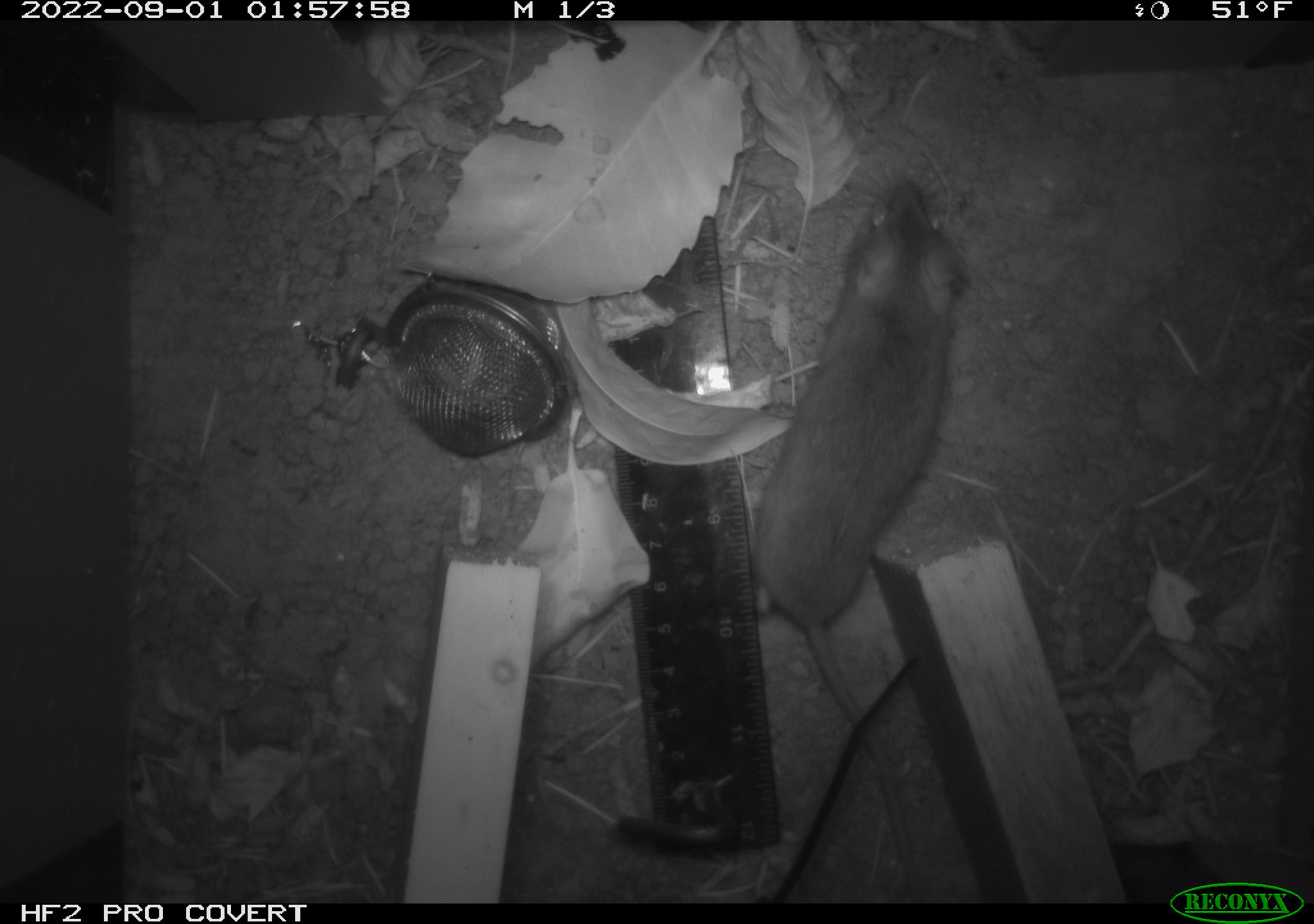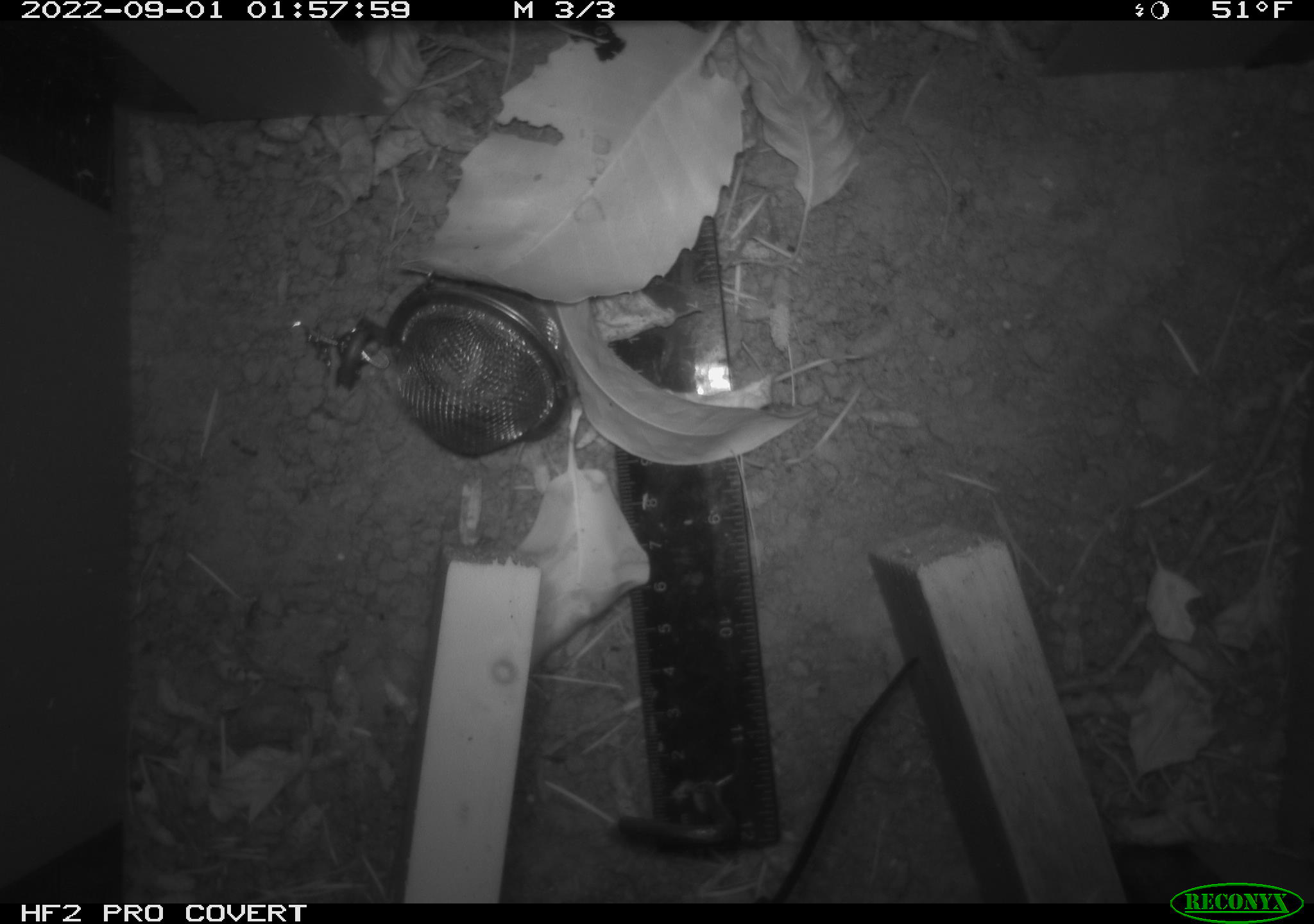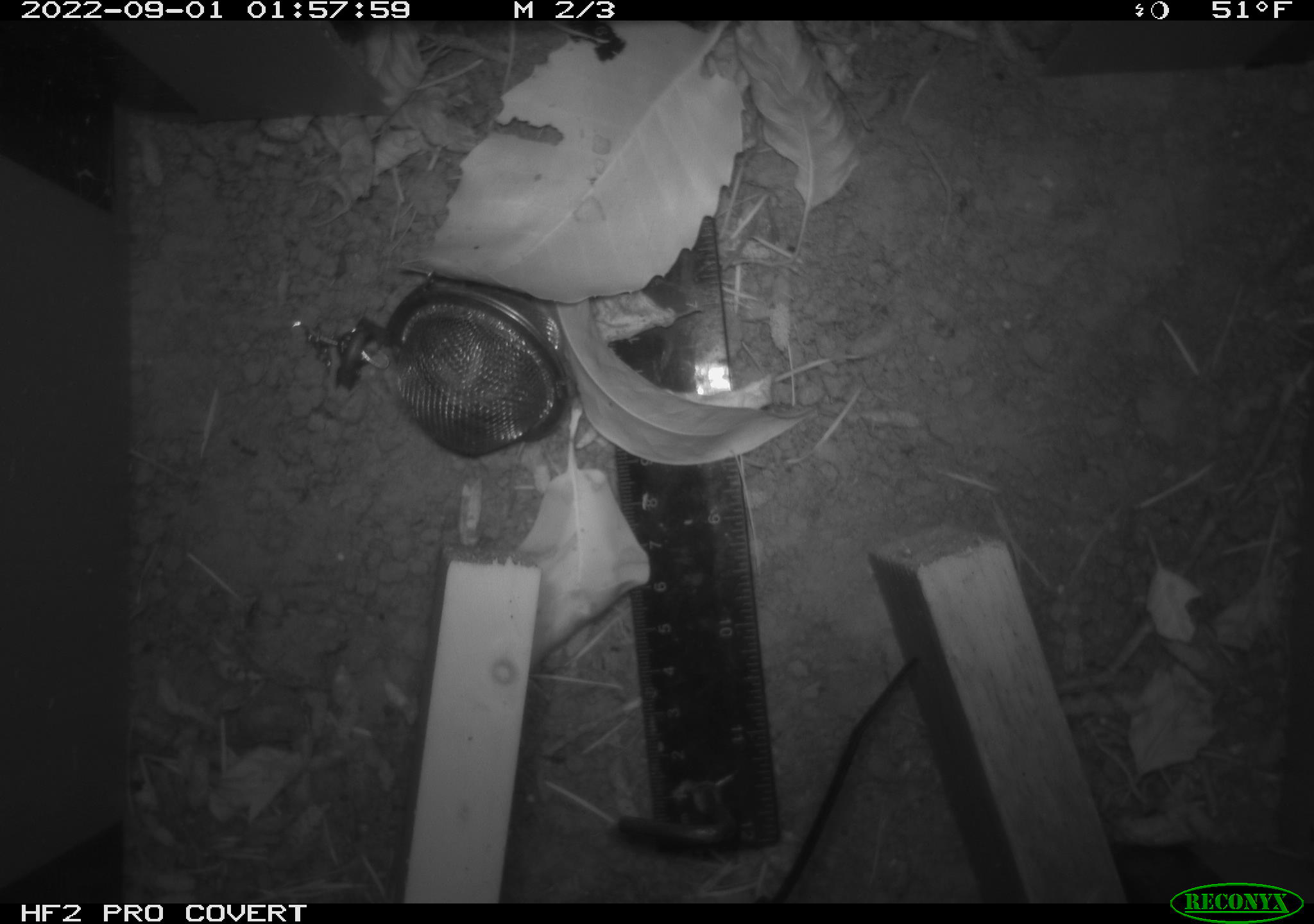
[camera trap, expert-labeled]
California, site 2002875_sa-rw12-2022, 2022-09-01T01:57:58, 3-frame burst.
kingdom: Animalia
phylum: Chordata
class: Mammalia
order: Rodentia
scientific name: Rodentia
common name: rodent